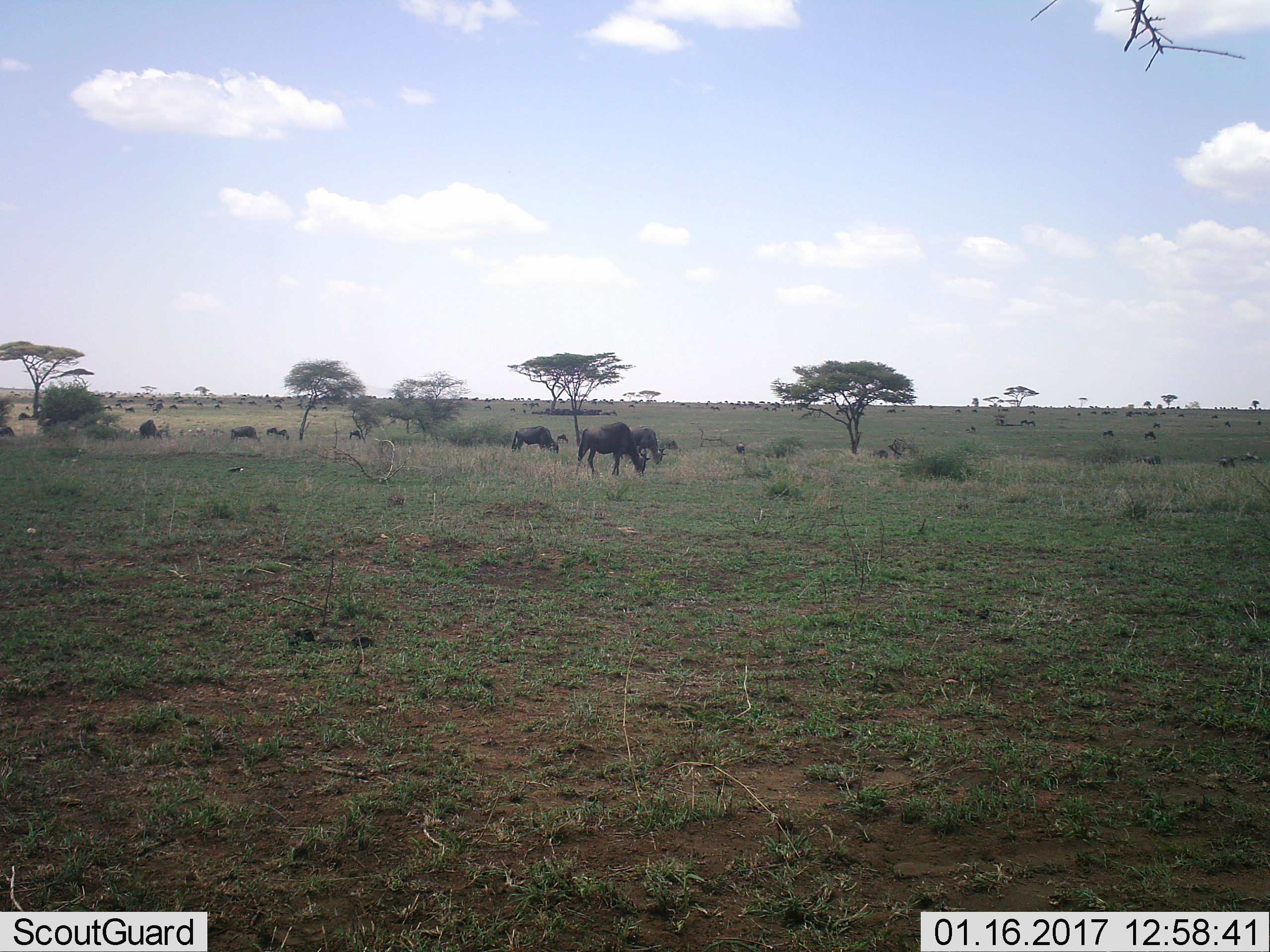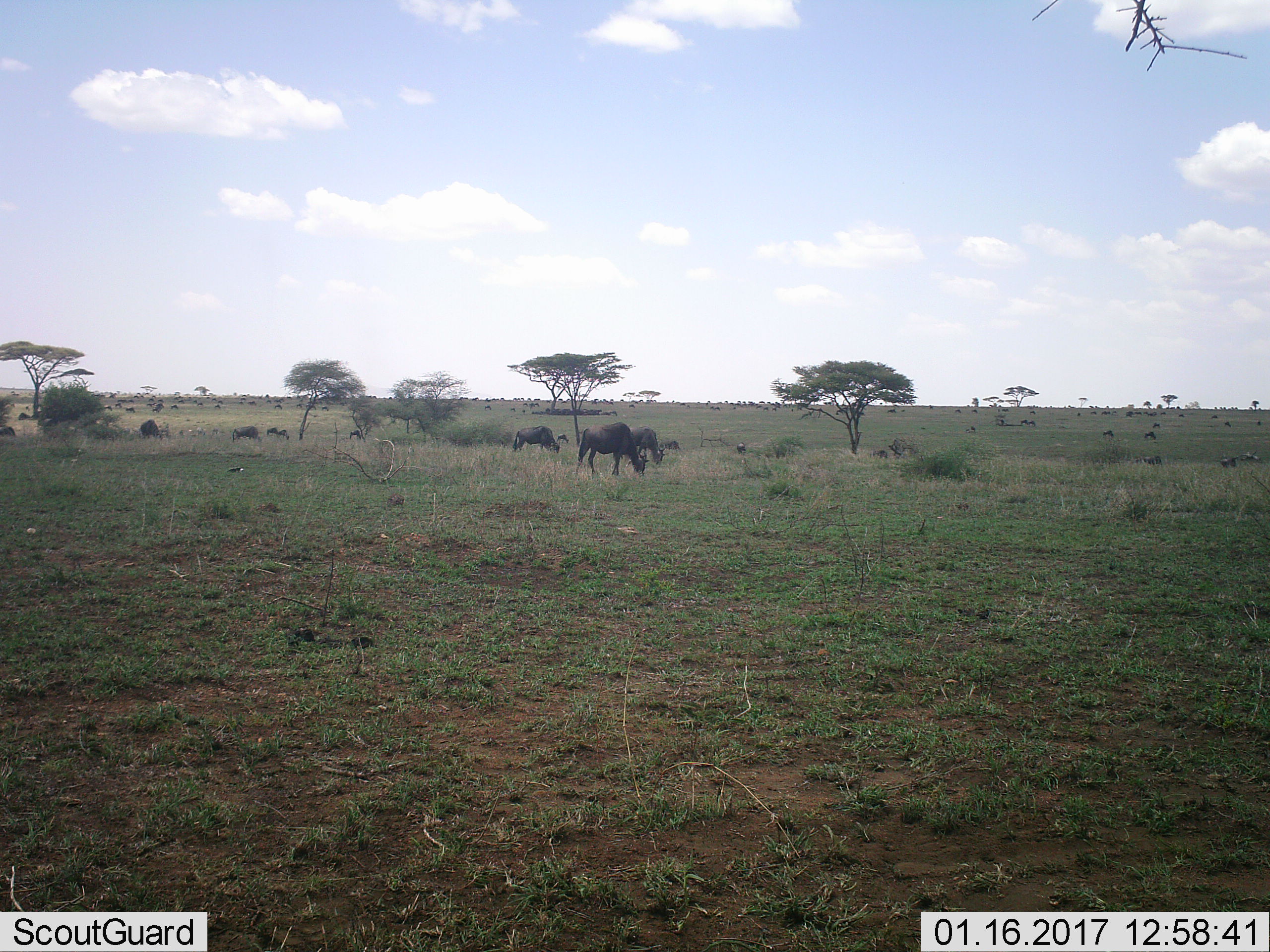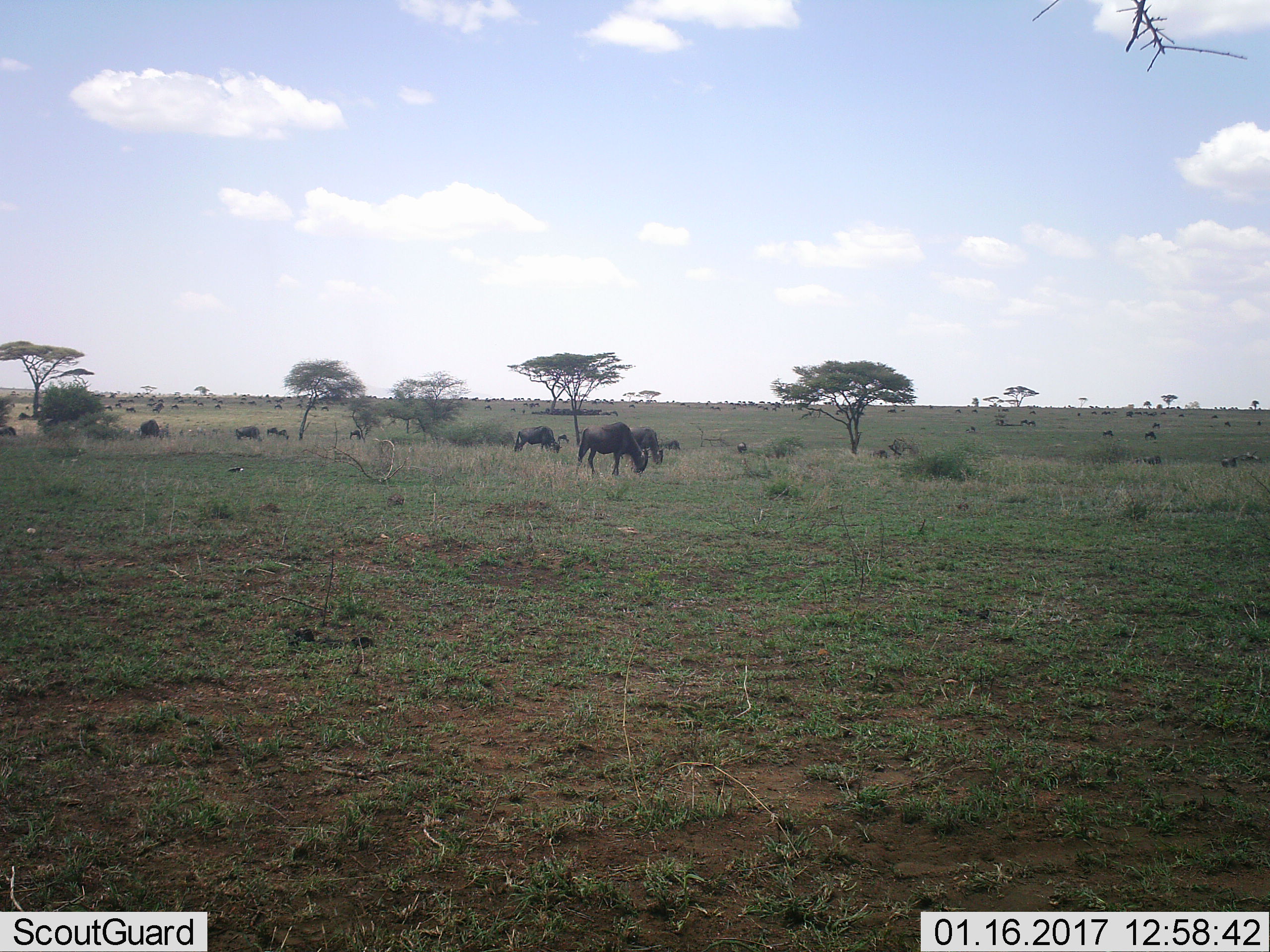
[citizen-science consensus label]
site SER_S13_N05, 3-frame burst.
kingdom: Animalia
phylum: Chordata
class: Mammalia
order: Artiodactyla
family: Bovidae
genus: Connochaetes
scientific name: Connochaetes taurinus taurinus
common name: blue wildebeest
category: wildebeestblue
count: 11-50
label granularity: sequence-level